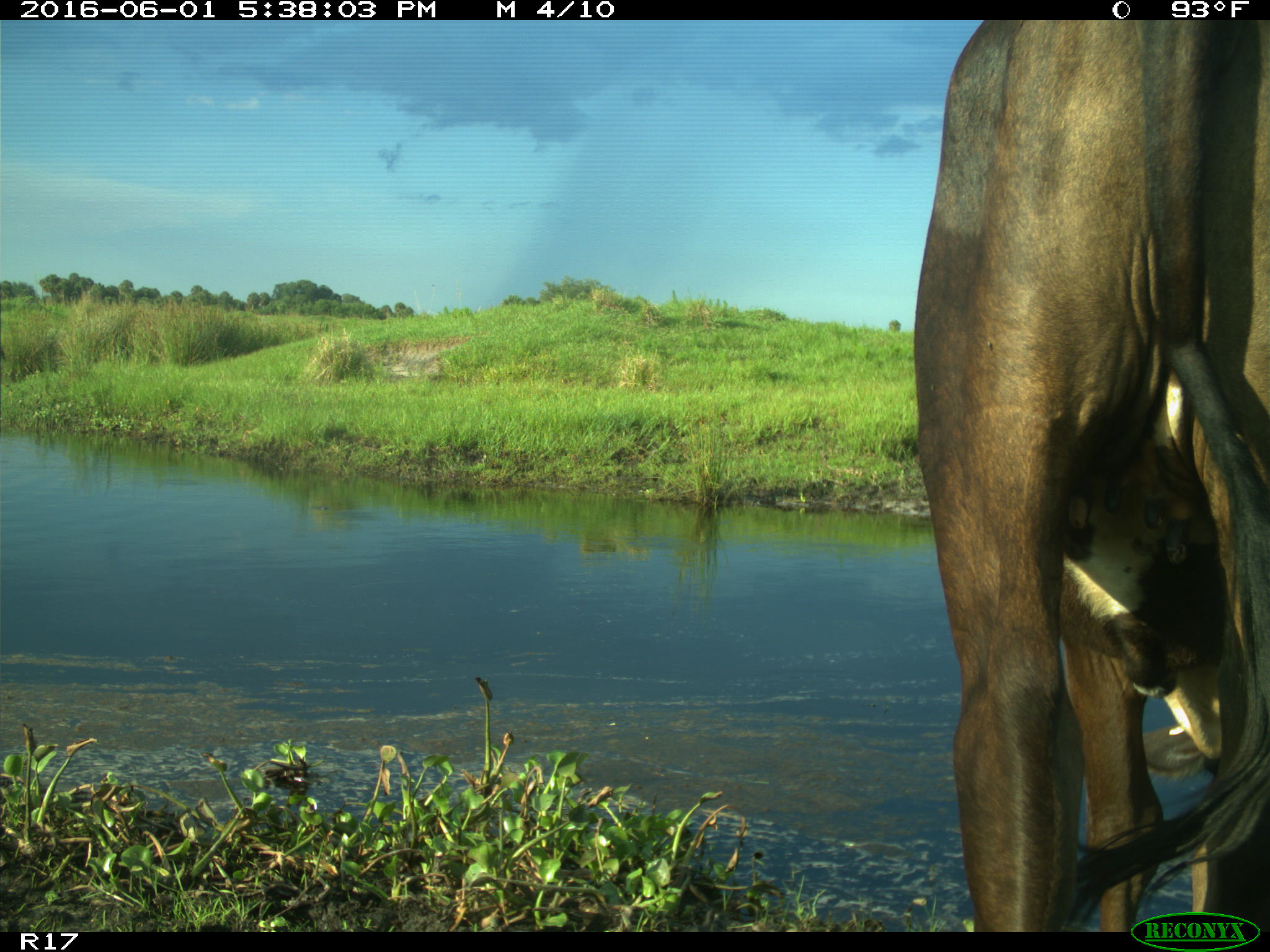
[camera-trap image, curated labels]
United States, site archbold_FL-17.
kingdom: Animalia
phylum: Chordata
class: Mammalia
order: Artiodactyla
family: Bovidae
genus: Bos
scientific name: Bos taurus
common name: domestic cow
Bos taurus (domestic cow).